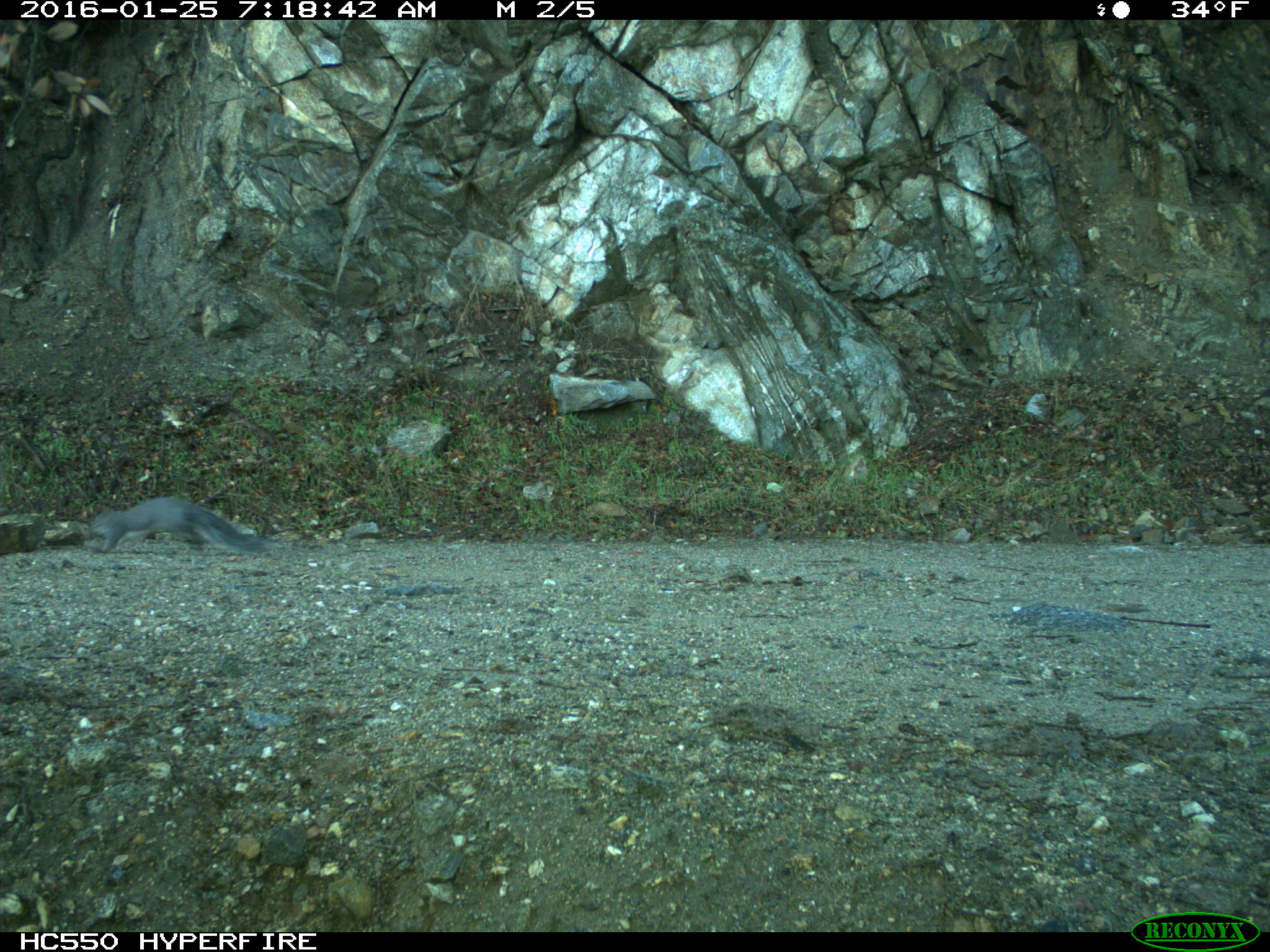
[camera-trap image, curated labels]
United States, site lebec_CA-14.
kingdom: Animalia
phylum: Chordata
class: Mammalia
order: Rodentia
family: Sciuridae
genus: Sciurus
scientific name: Sciurus carolinensis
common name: eastern gray squirrel